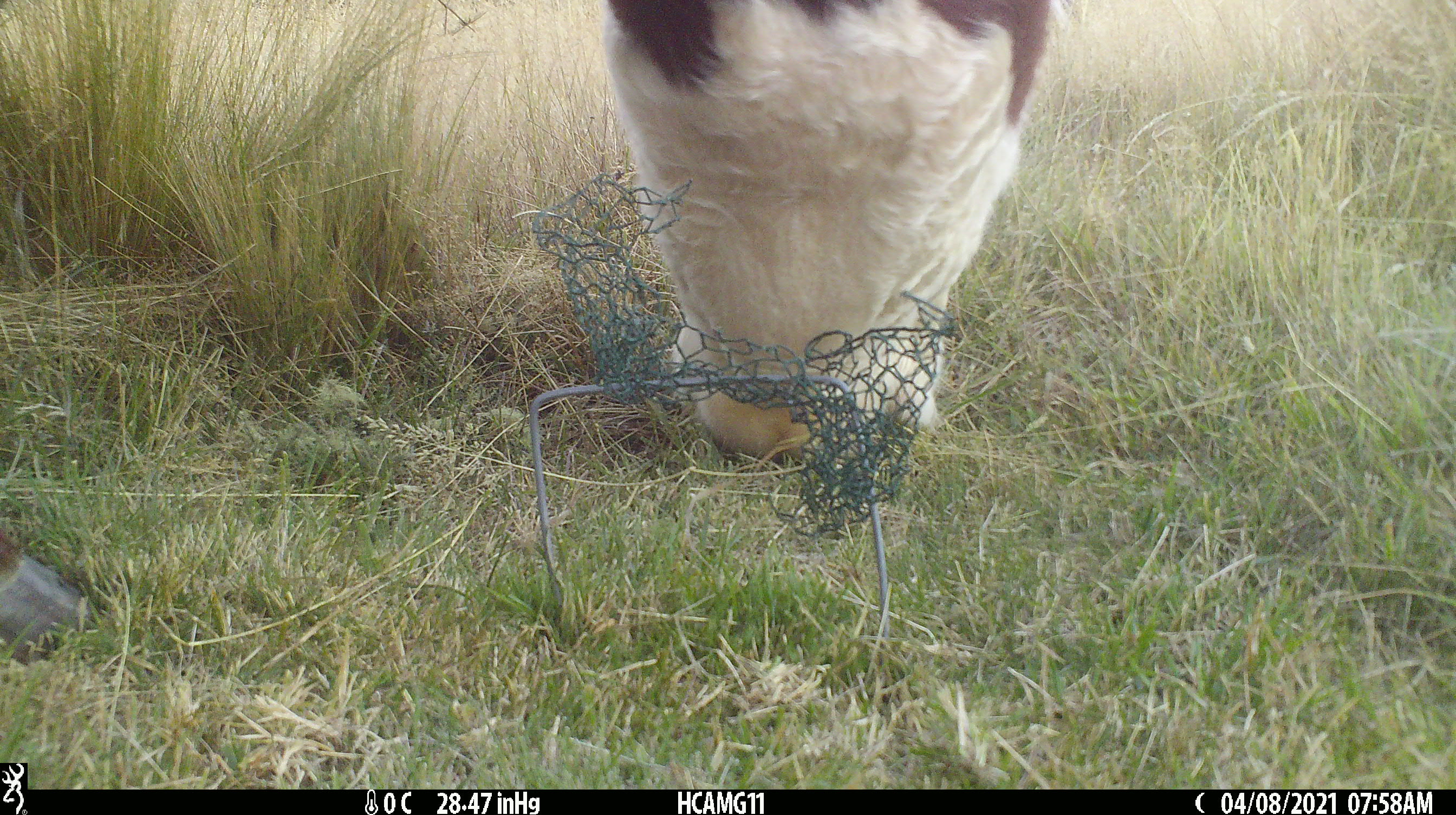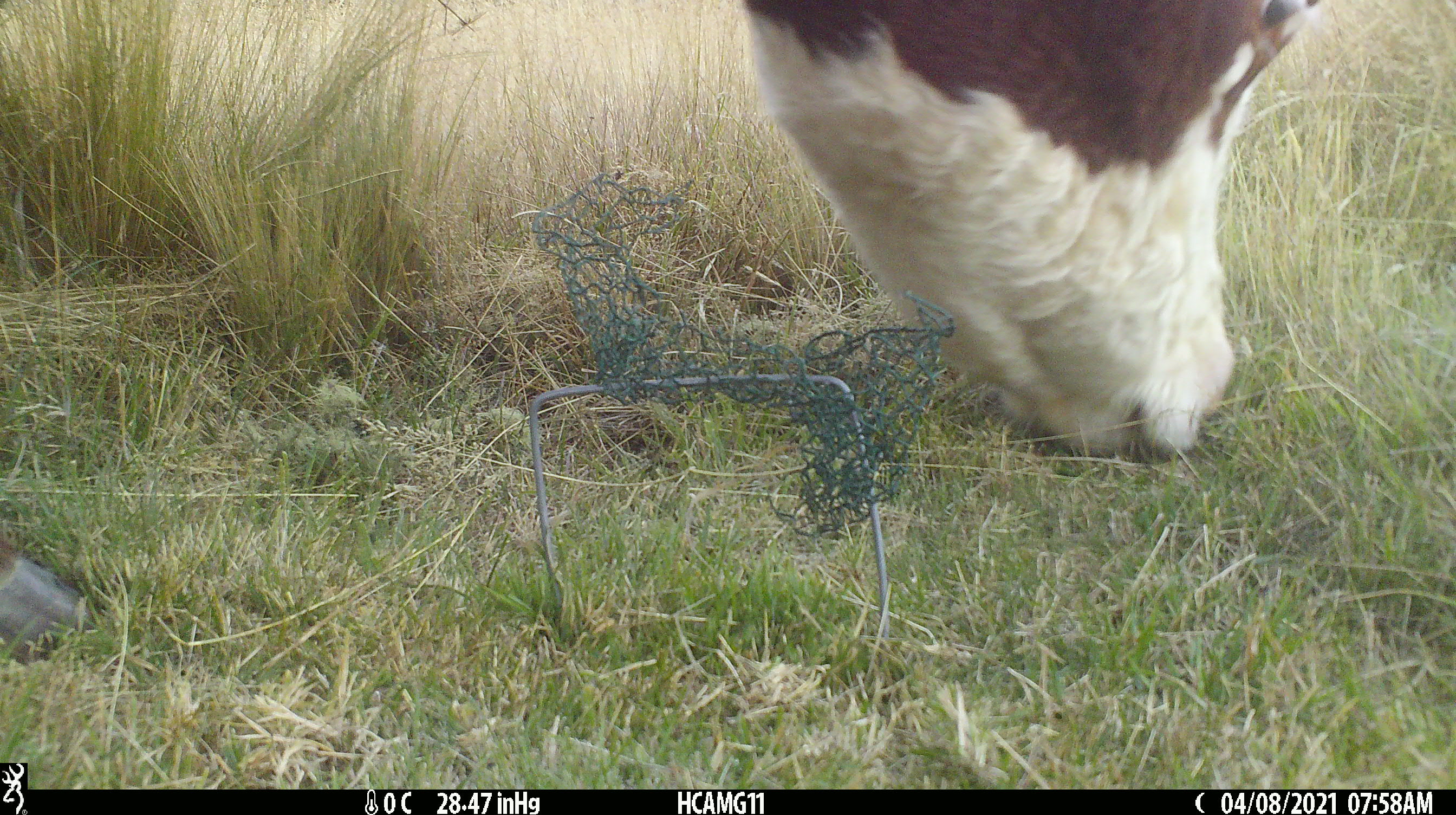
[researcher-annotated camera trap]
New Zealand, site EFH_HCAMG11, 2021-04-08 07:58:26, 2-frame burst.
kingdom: Animalia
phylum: Chordata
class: Mammalia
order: Artiodactyla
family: Bovidae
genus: Bos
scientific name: Bos taurus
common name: domestic cow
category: cow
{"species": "cow (domestic cow) (Bos taurus)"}